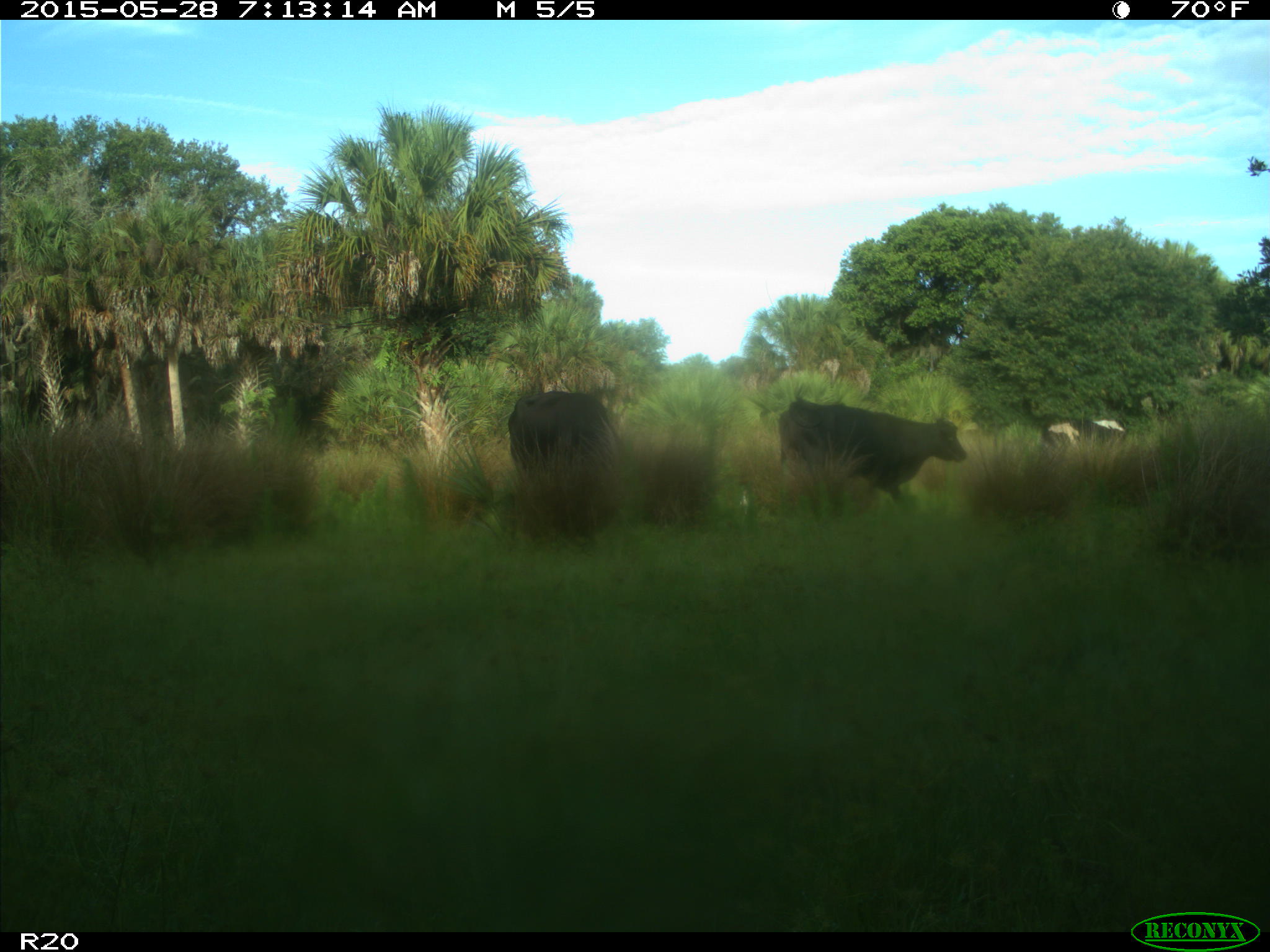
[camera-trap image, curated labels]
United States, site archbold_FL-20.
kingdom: Animalia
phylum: Chordata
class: Mammalia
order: Artiodactyla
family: Bovidae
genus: Bos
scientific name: Bos taurus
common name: domestic cow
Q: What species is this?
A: Bos taurus (domestic cow).